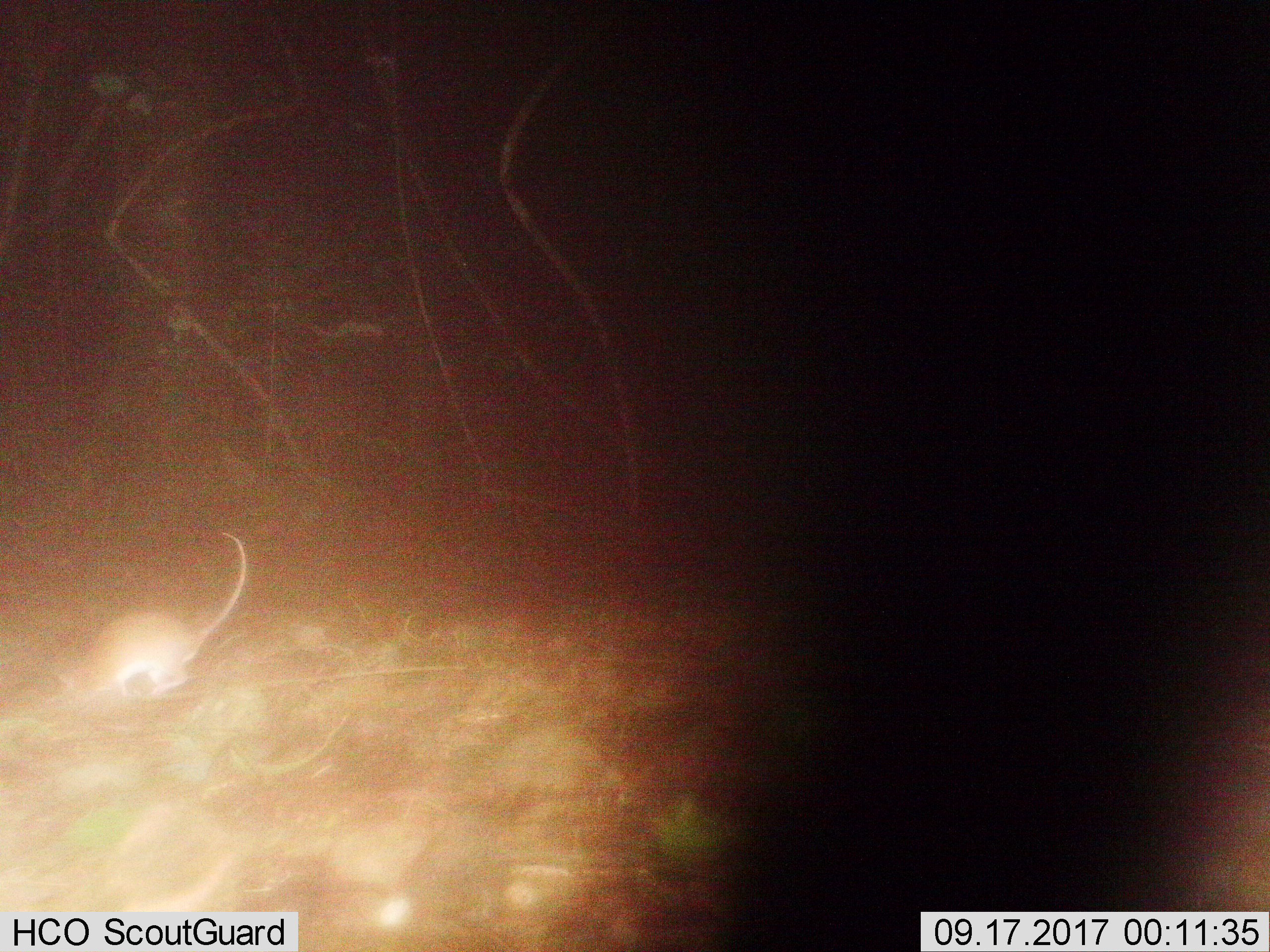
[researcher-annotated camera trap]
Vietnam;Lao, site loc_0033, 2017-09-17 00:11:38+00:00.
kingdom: Animalia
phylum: Chordata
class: Mammalia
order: Rodentia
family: Muridae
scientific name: Muridae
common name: old-world mice and rats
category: unidentified murid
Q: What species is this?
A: Unidentified murid (old-world mice and rats) (Muridae).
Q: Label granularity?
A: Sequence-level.